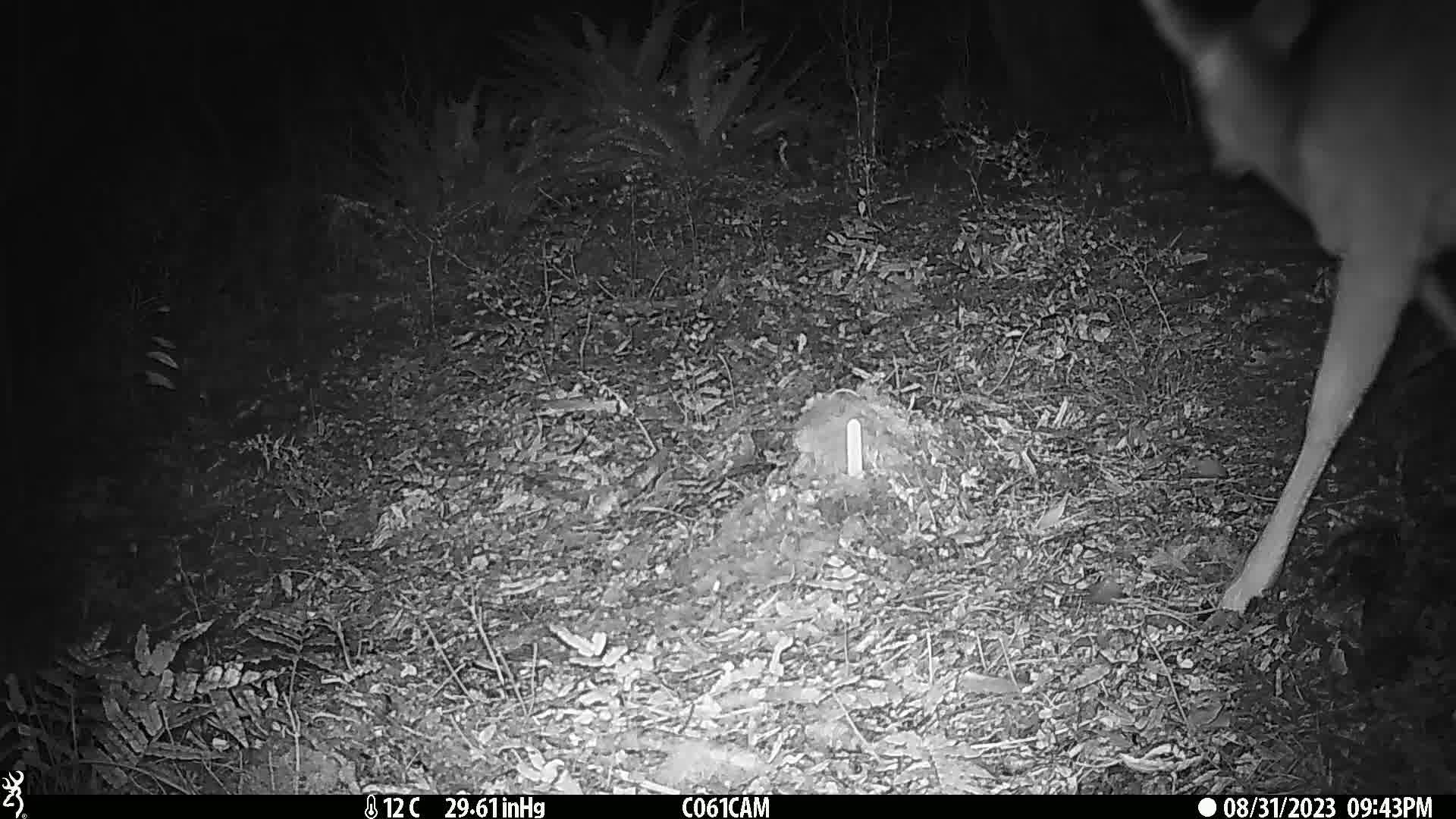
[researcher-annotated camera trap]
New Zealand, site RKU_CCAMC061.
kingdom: Animalia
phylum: Chordata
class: Mammalia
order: Artiodactyla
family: Cervidae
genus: Odocoileus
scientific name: Odocoileus virginianus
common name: white-tailed deer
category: white tailed deer